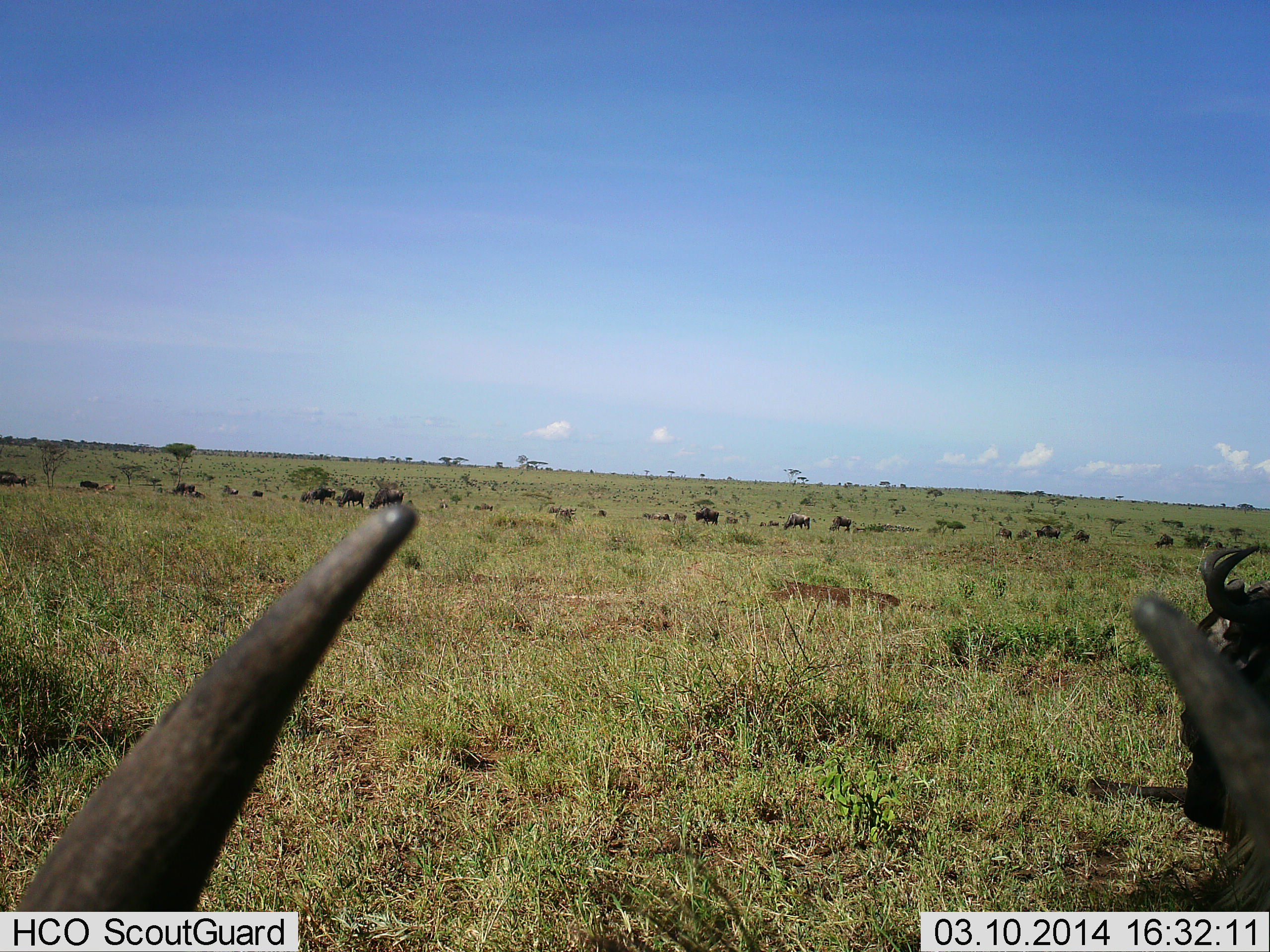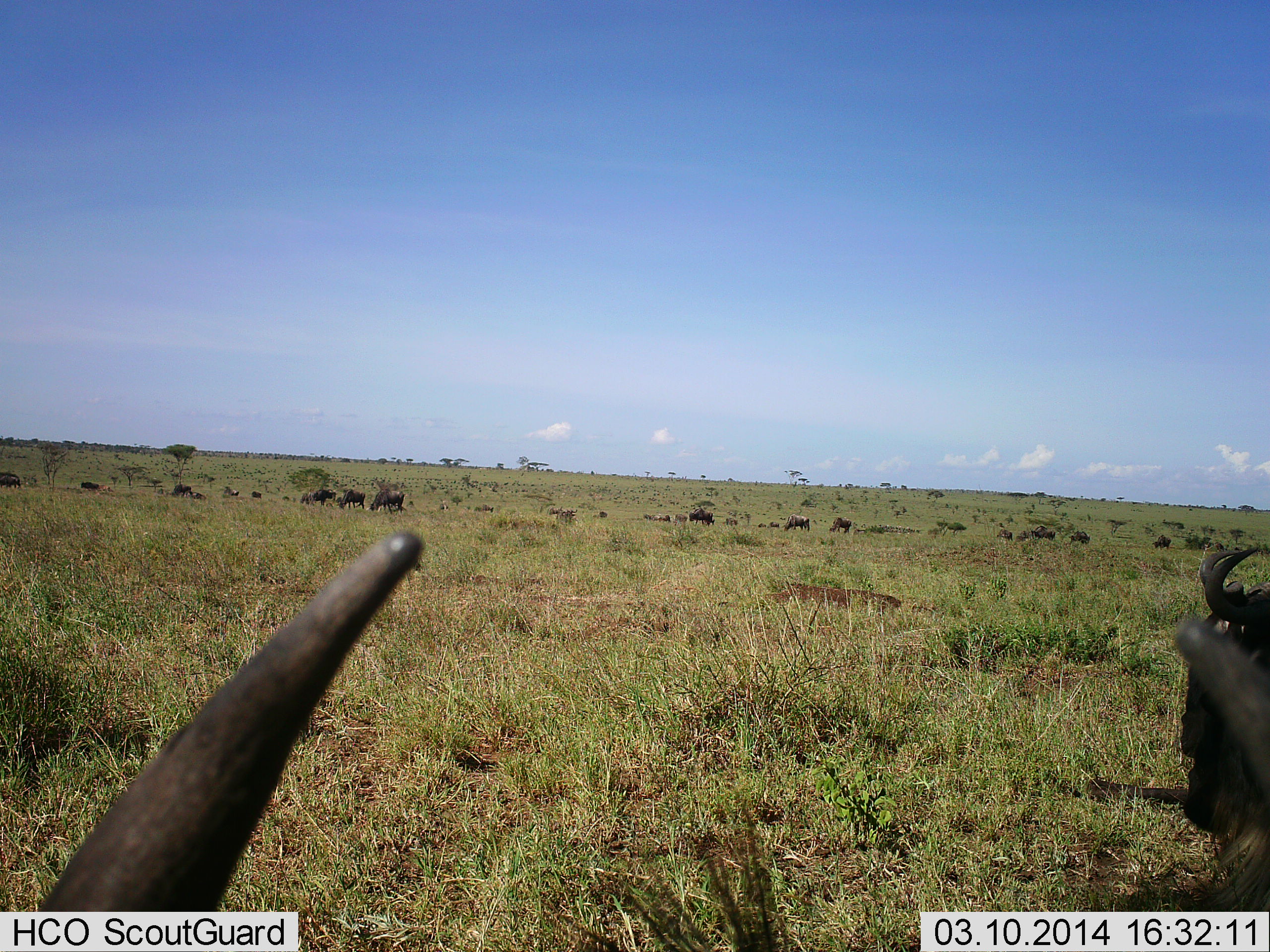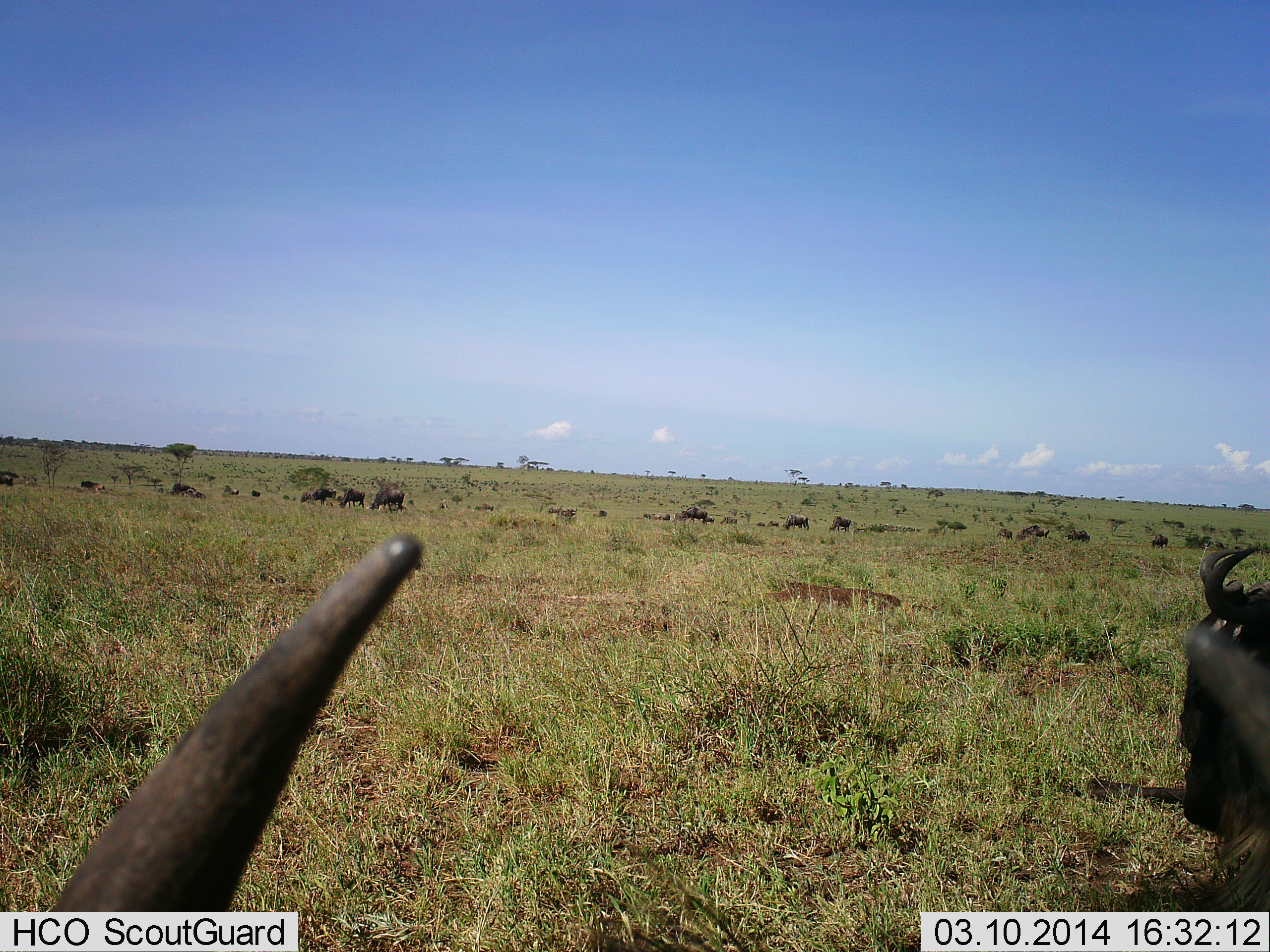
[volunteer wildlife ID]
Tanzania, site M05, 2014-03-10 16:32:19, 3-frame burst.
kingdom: Animalia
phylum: Chordata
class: Mammalia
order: Artiodactyla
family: Bovidae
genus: Connochaetes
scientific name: Connochaetes taurinus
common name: blue wildebeest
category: wildebeest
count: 11-50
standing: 18%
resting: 82%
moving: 45%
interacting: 9%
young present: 0%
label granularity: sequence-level